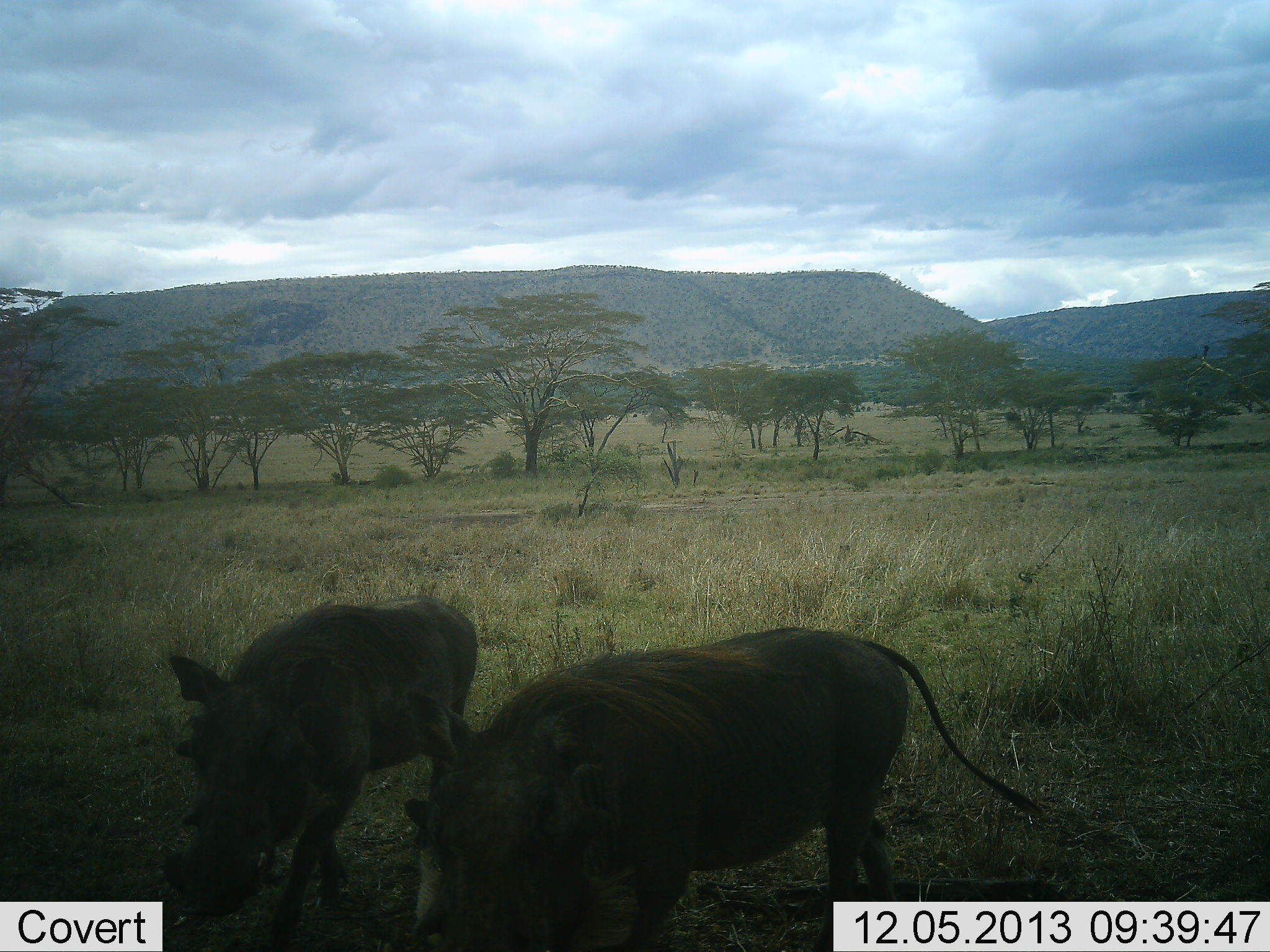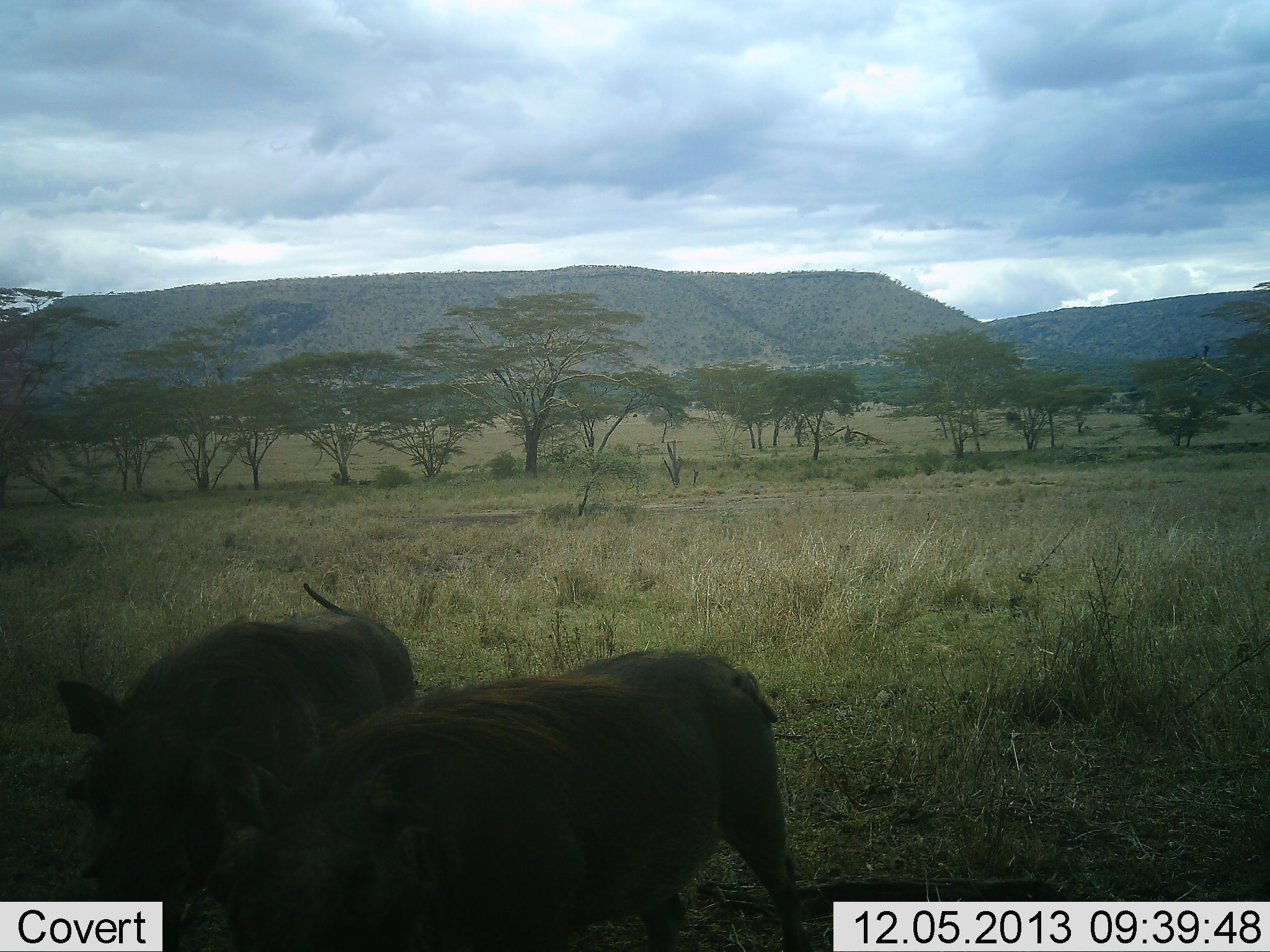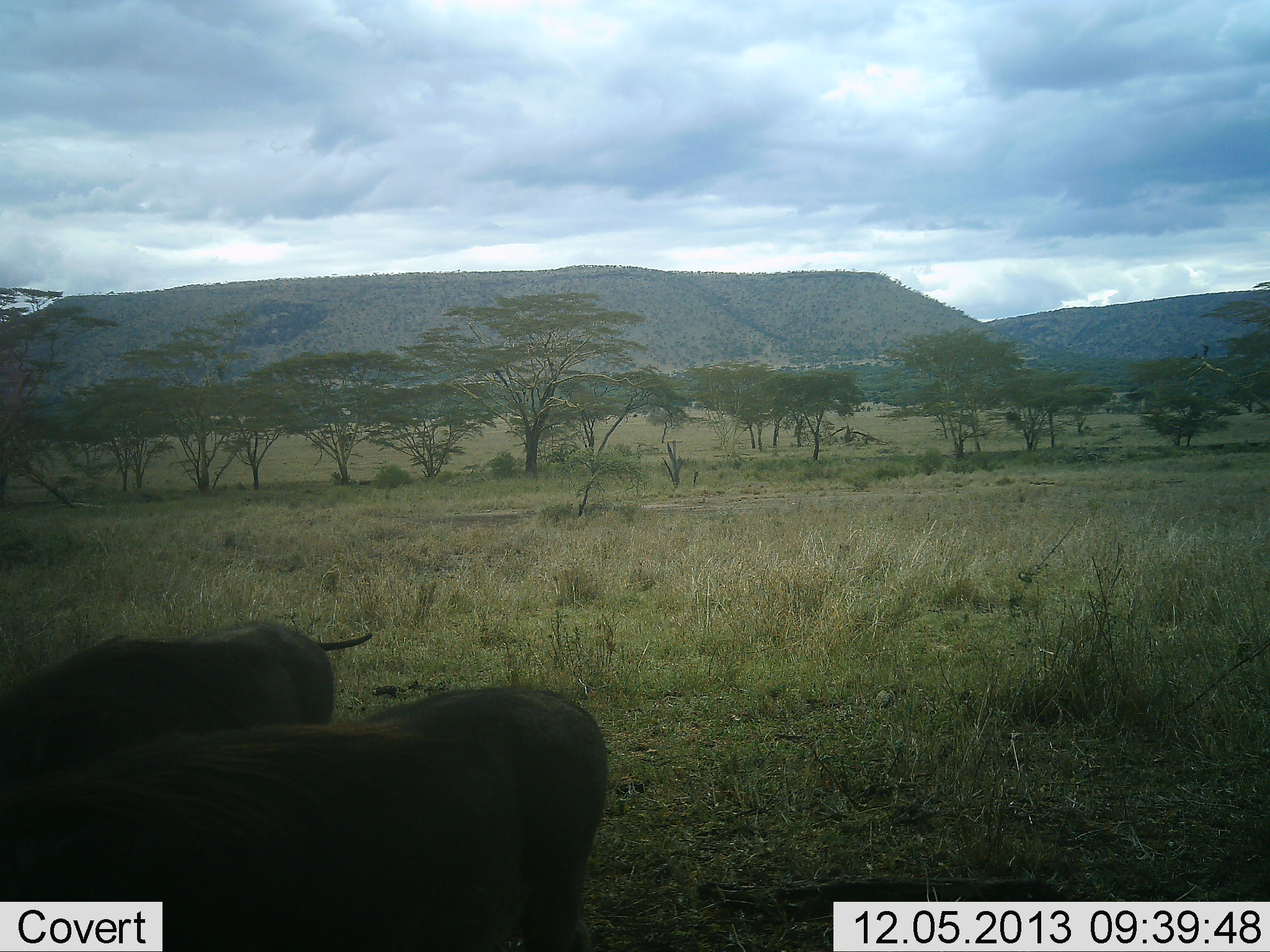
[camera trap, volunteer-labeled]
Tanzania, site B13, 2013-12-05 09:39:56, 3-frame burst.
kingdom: Animalia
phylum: Chordata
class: Mammalia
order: Artiodactyla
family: Suidae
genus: Phacochoerus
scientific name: Phacochoerus africanus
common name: warthog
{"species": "warthog (Phacochoerus africanus)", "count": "2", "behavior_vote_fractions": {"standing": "0%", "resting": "0%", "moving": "80%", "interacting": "0%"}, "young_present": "0%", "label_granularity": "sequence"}